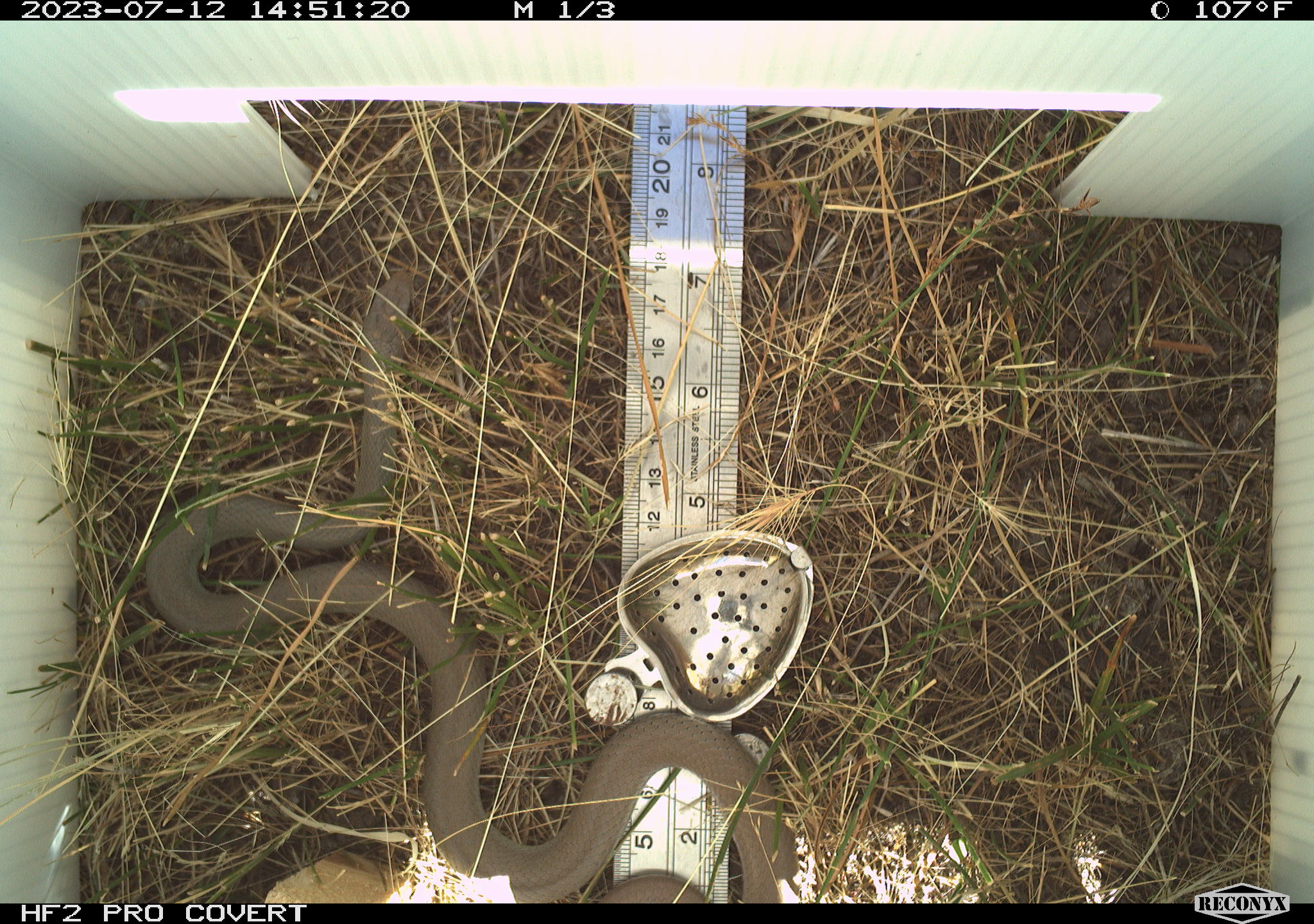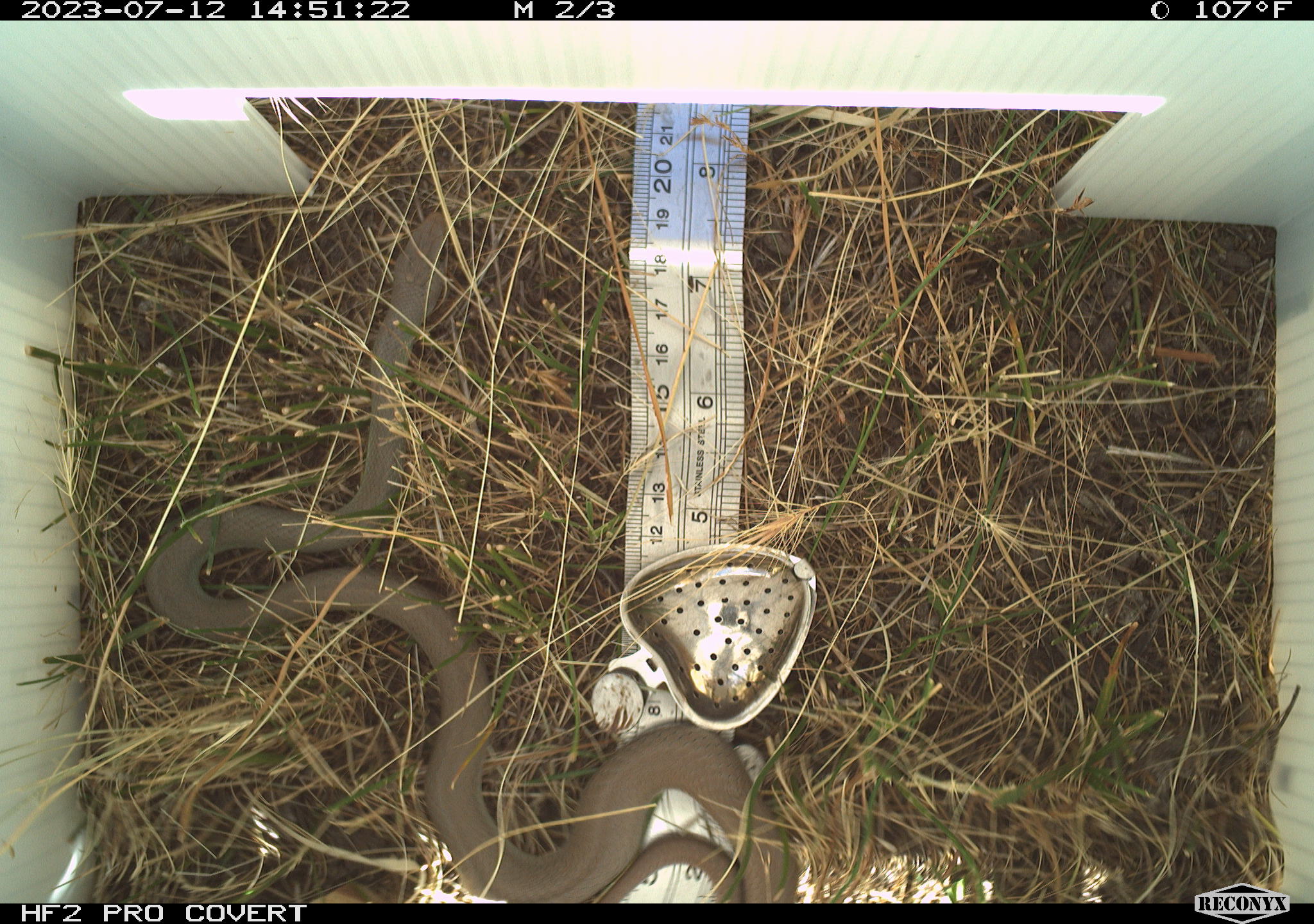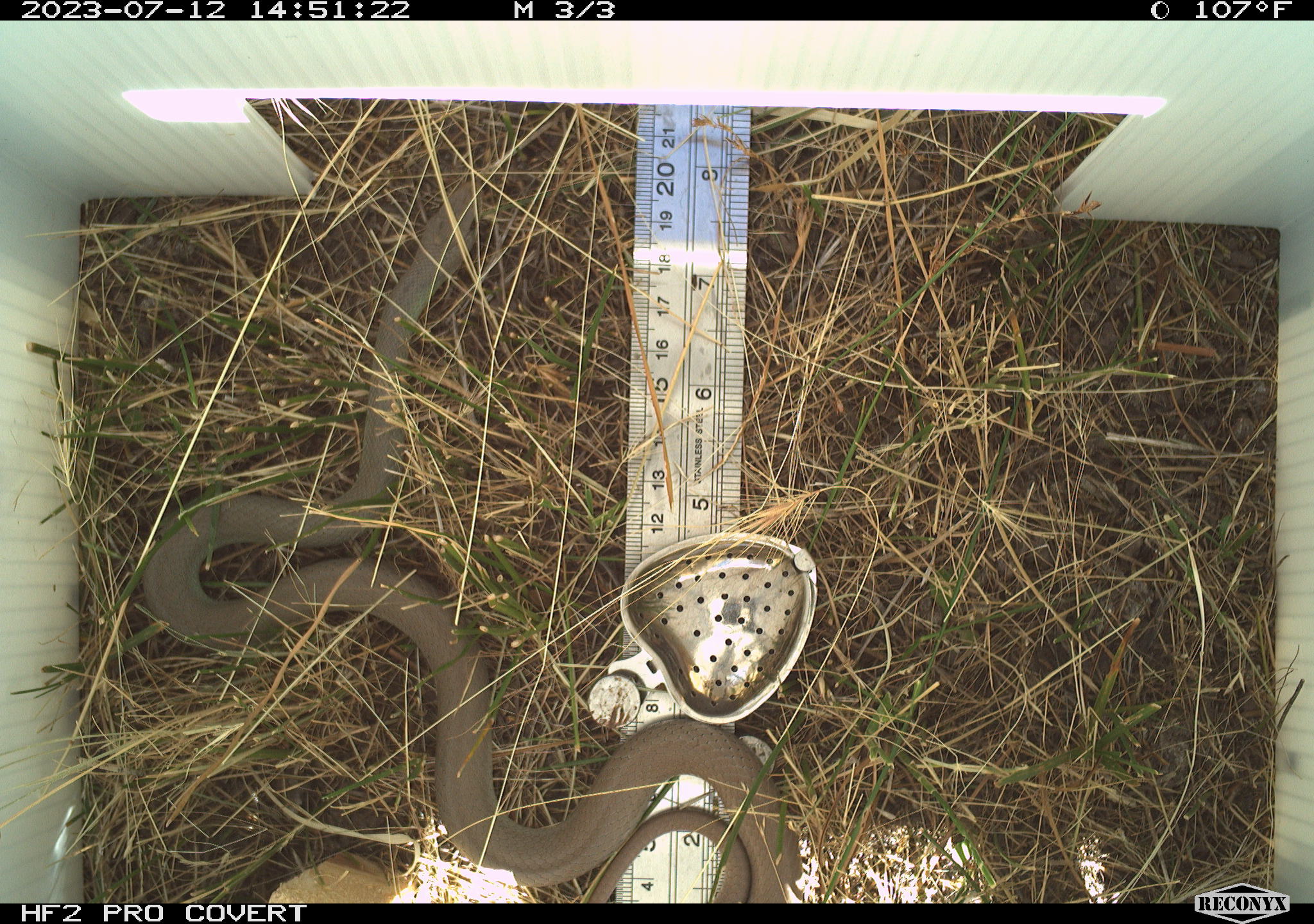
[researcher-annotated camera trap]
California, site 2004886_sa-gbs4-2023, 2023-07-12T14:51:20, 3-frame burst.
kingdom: Animalia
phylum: Chordata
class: Reptilia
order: Squamata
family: Colubridae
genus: Coluber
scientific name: Coluber constrictor mormon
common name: western yellow-bellied racer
Western yellow-bellied racer (Coluber constrictor mormon).